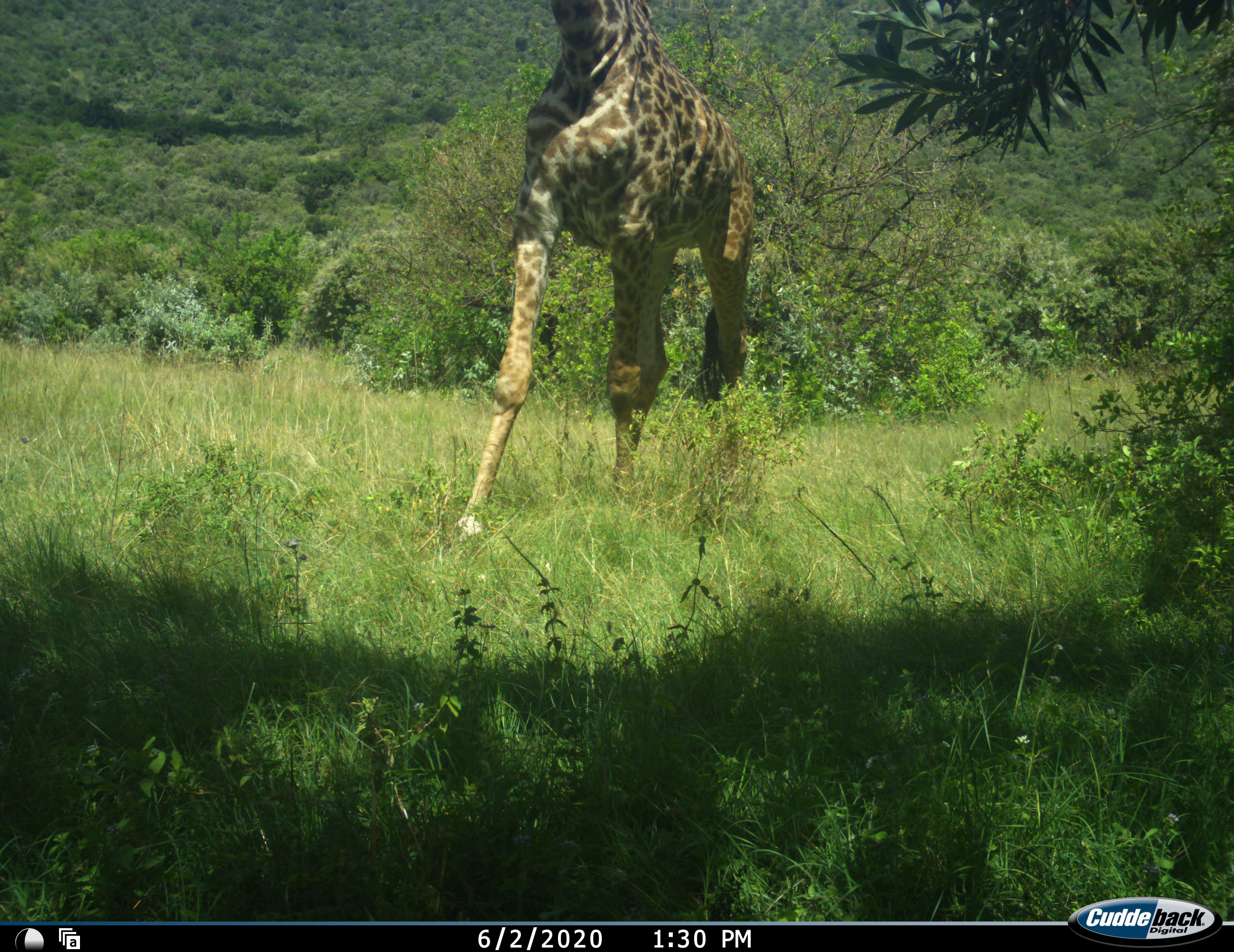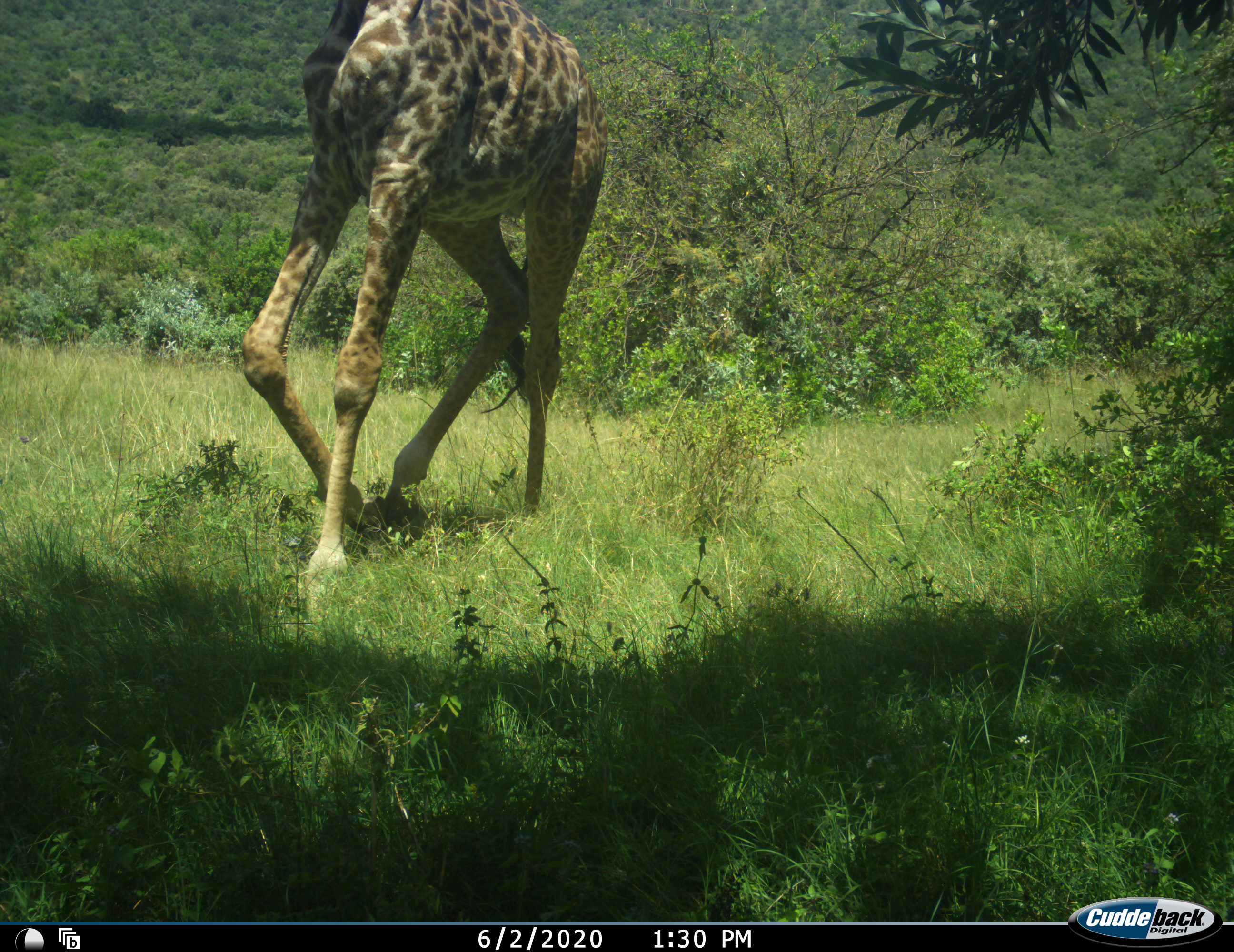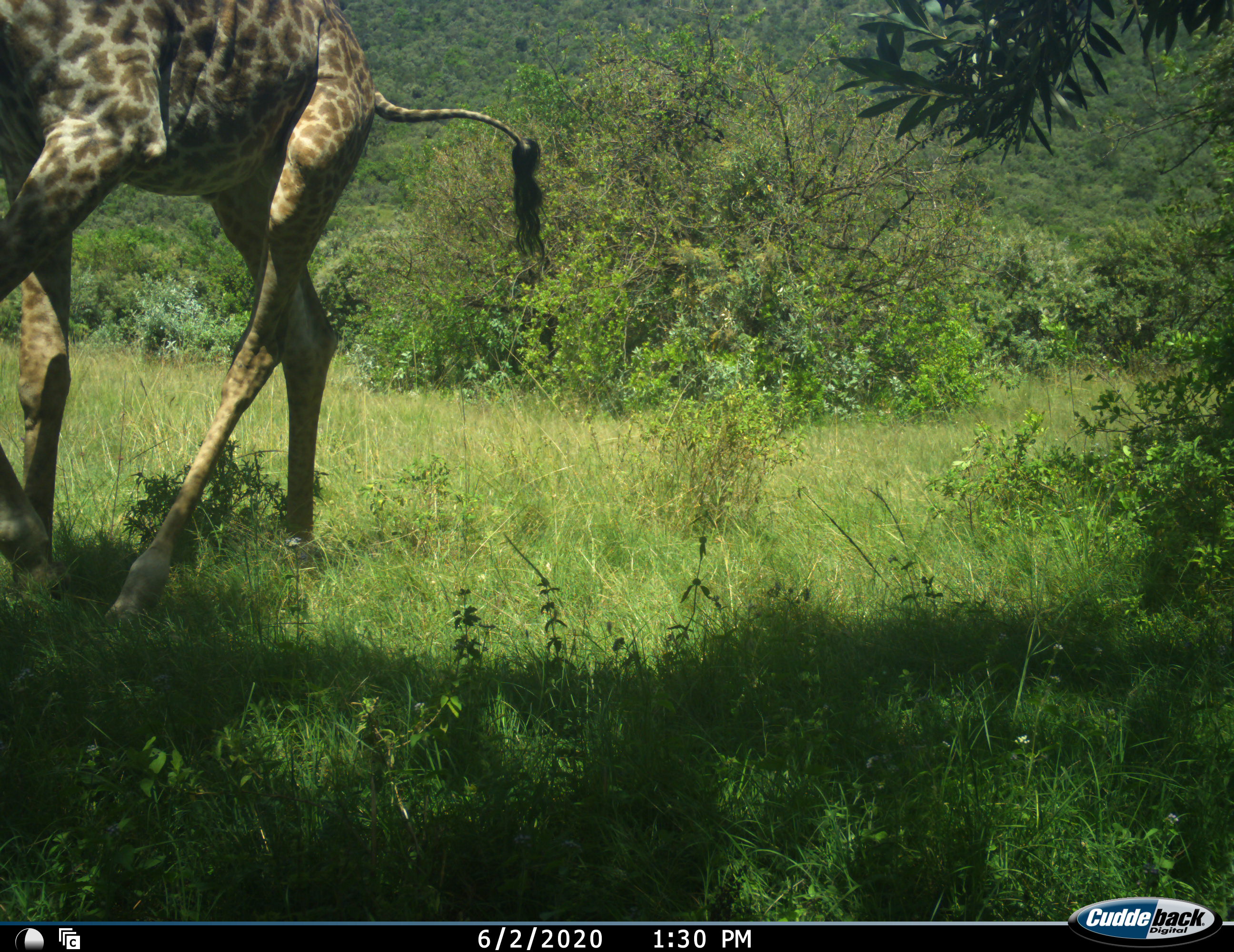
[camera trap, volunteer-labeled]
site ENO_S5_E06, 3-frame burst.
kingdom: Animalia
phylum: Chordata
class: Mammalia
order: Artiodactyla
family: Giraffidae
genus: Giraffa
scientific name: Giraffa camelopardalis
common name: giraffe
Giraffe (Giraffa camelopardalis), count 1. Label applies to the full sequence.